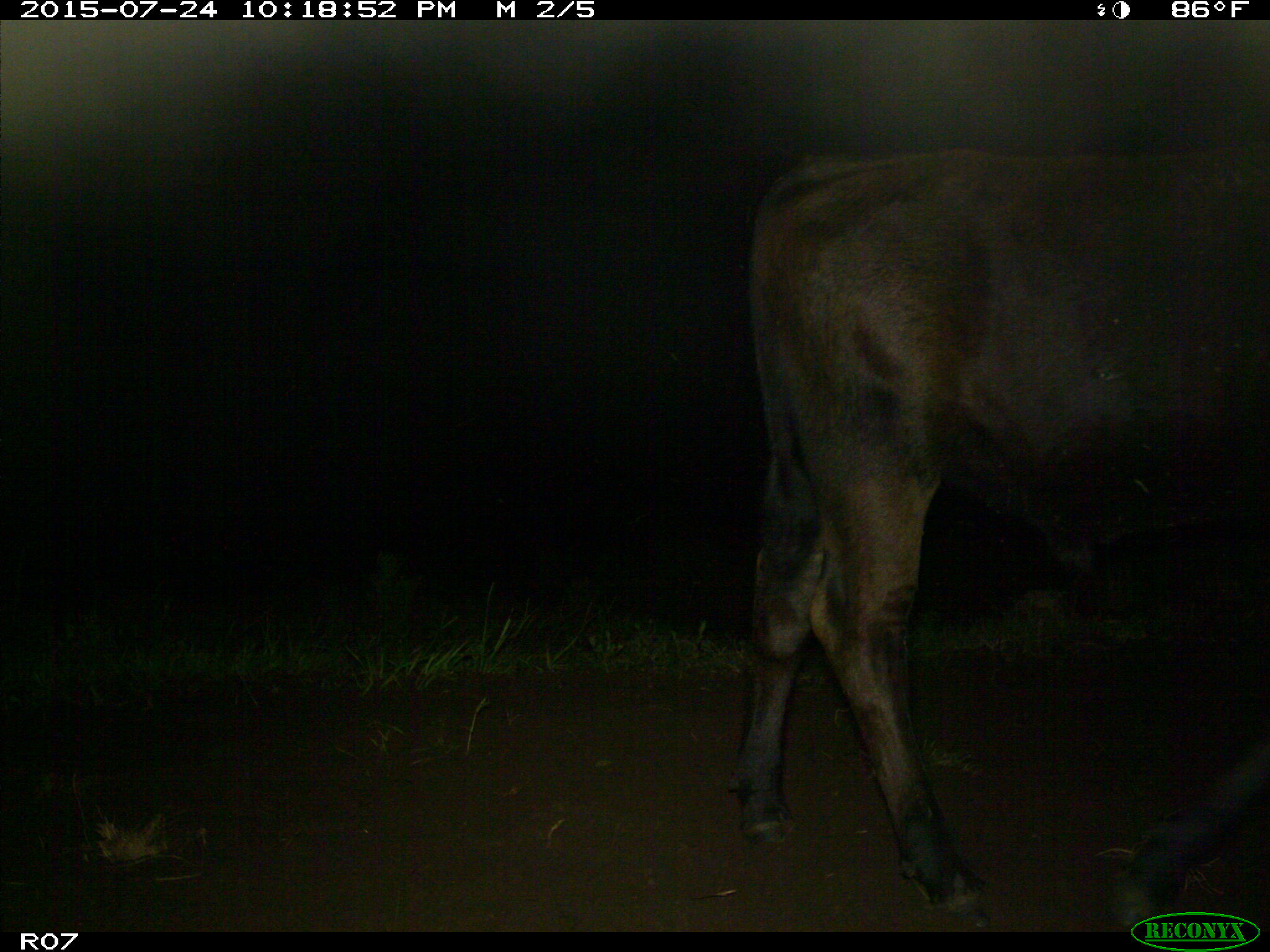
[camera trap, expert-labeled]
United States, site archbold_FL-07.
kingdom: Animalia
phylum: Chordata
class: Mammalia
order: Artiodactyla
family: Bovidae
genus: Bos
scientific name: Bos taurus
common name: domestic cow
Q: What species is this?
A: Bos taurus (domestic cow).